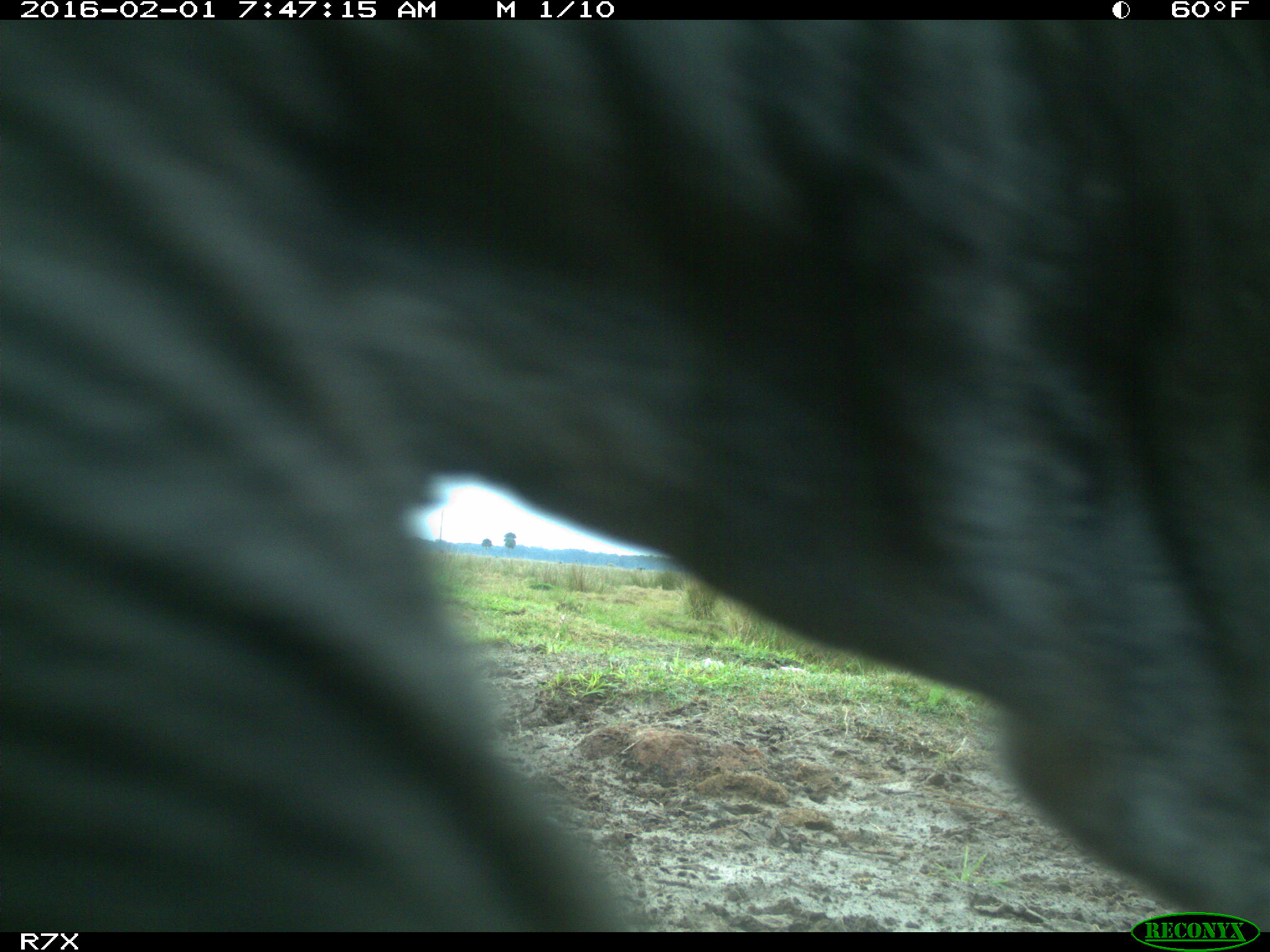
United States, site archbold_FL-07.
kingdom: Animalia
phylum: Chordata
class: Mammalia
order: Artiodactyla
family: Bovidae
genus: Bos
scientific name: Bos taurus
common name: domestic cow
Bos taurus (domestic cow).